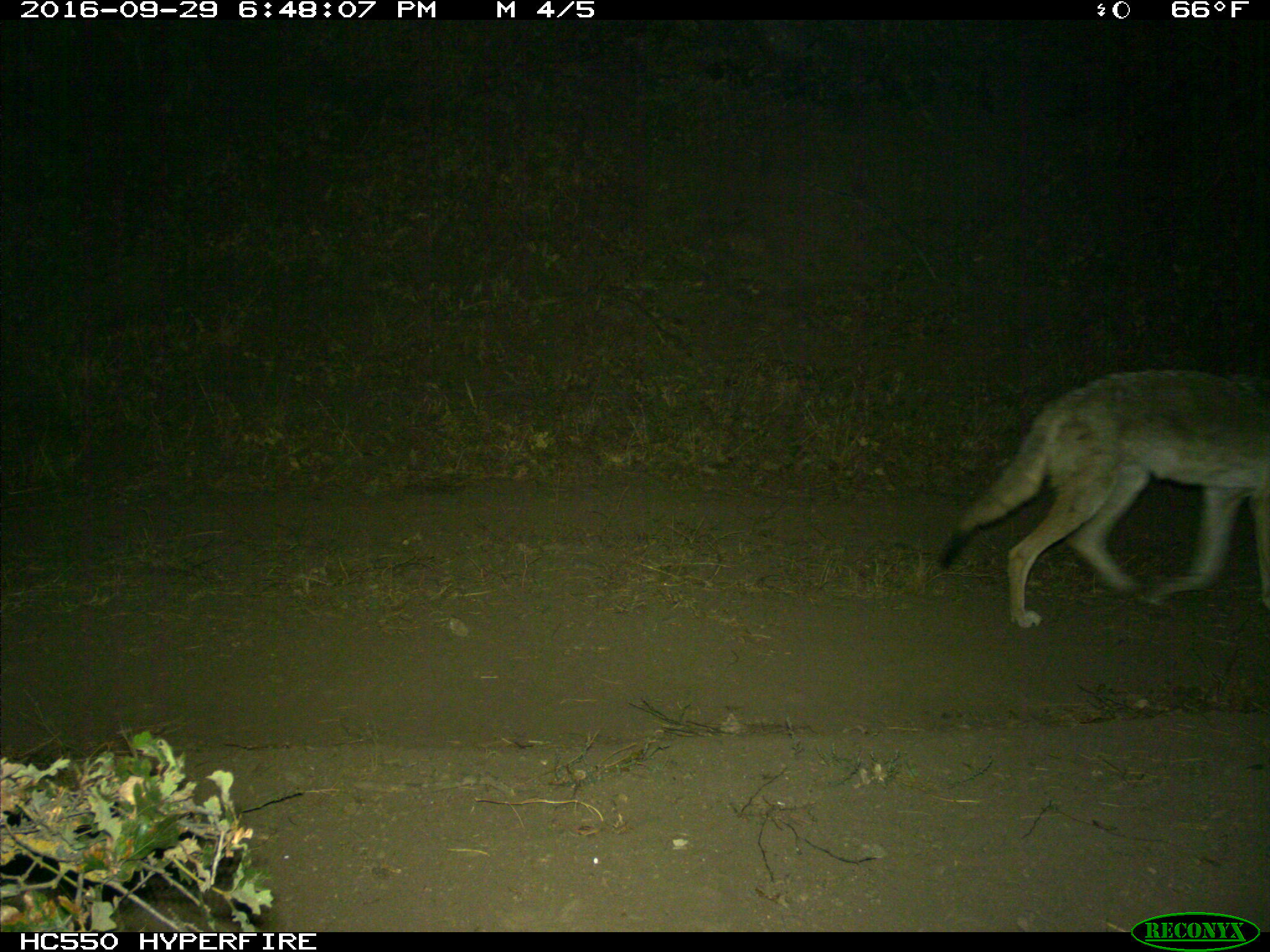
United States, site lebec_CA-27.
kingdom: Animalia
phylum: Chordata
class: Mammalia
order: Carnivora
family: Canidae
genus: Canis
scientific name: Canis latrans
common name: coyote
Canis latrans (coyote).